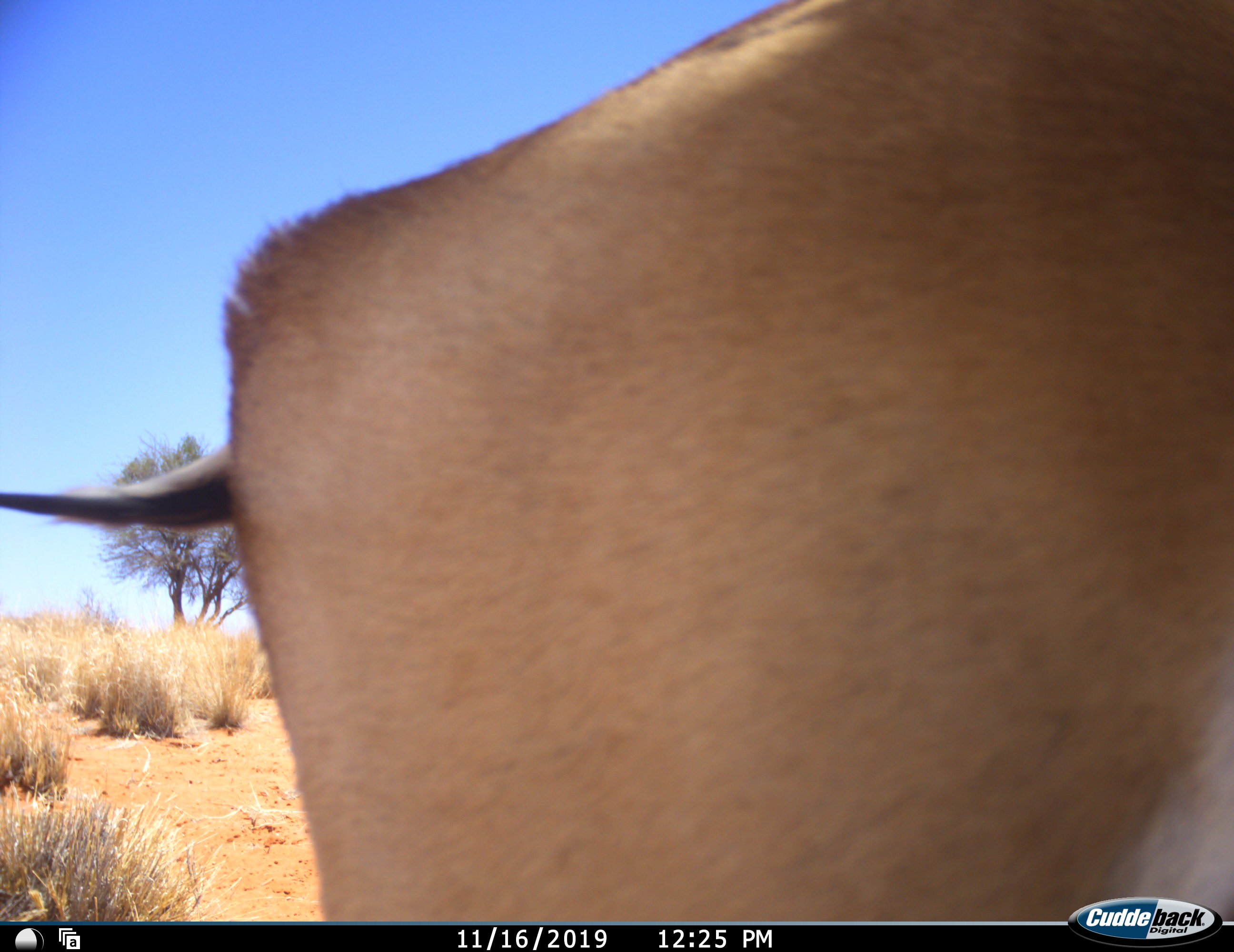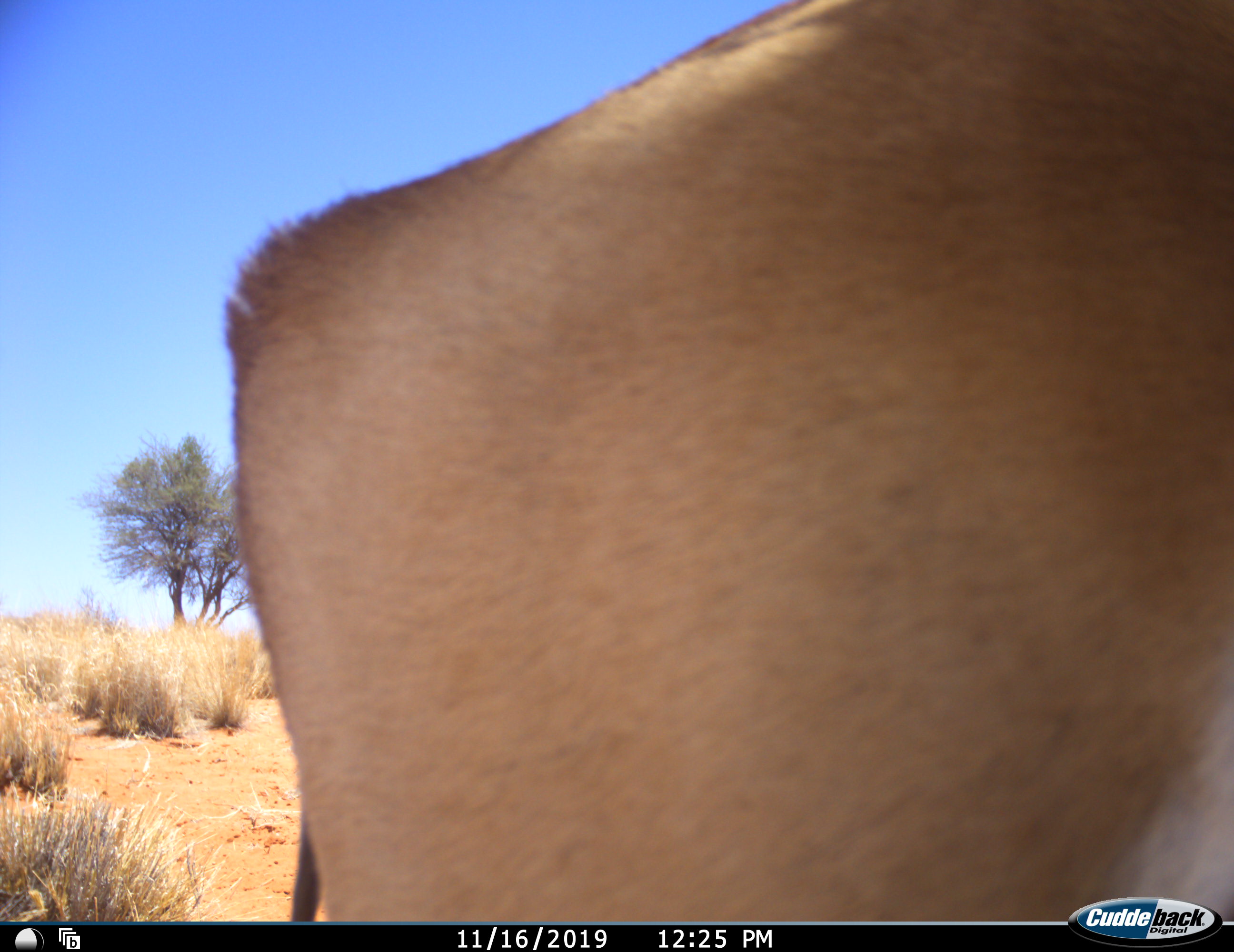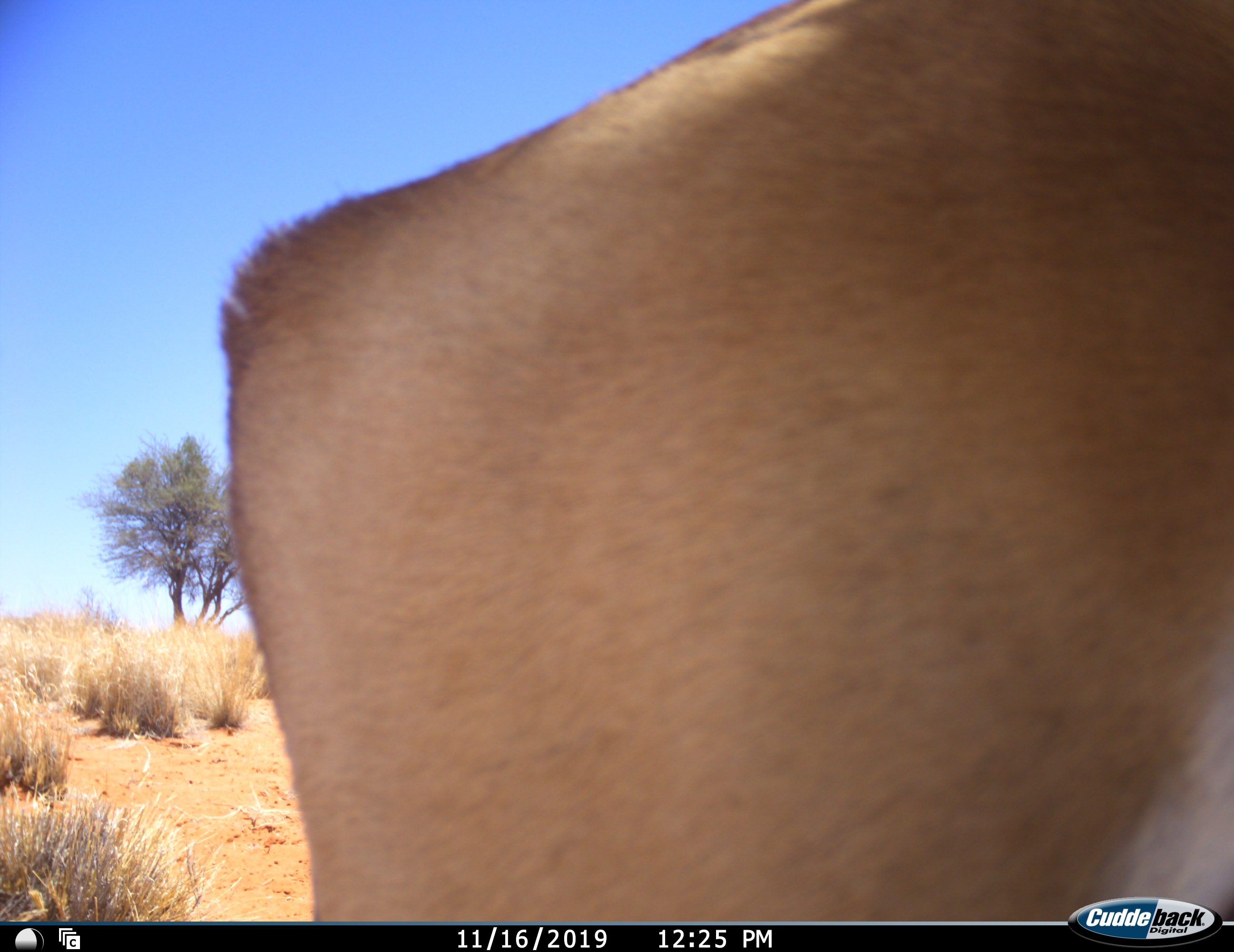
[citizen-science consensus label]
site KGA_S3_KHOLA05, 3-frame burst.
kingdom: Animalia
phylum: Chordata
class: Mammalia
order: Artiodactyla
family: Bovidae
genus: Antidorcas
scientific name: Antidorcas marsupialis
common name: springbok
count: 1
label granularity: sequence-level